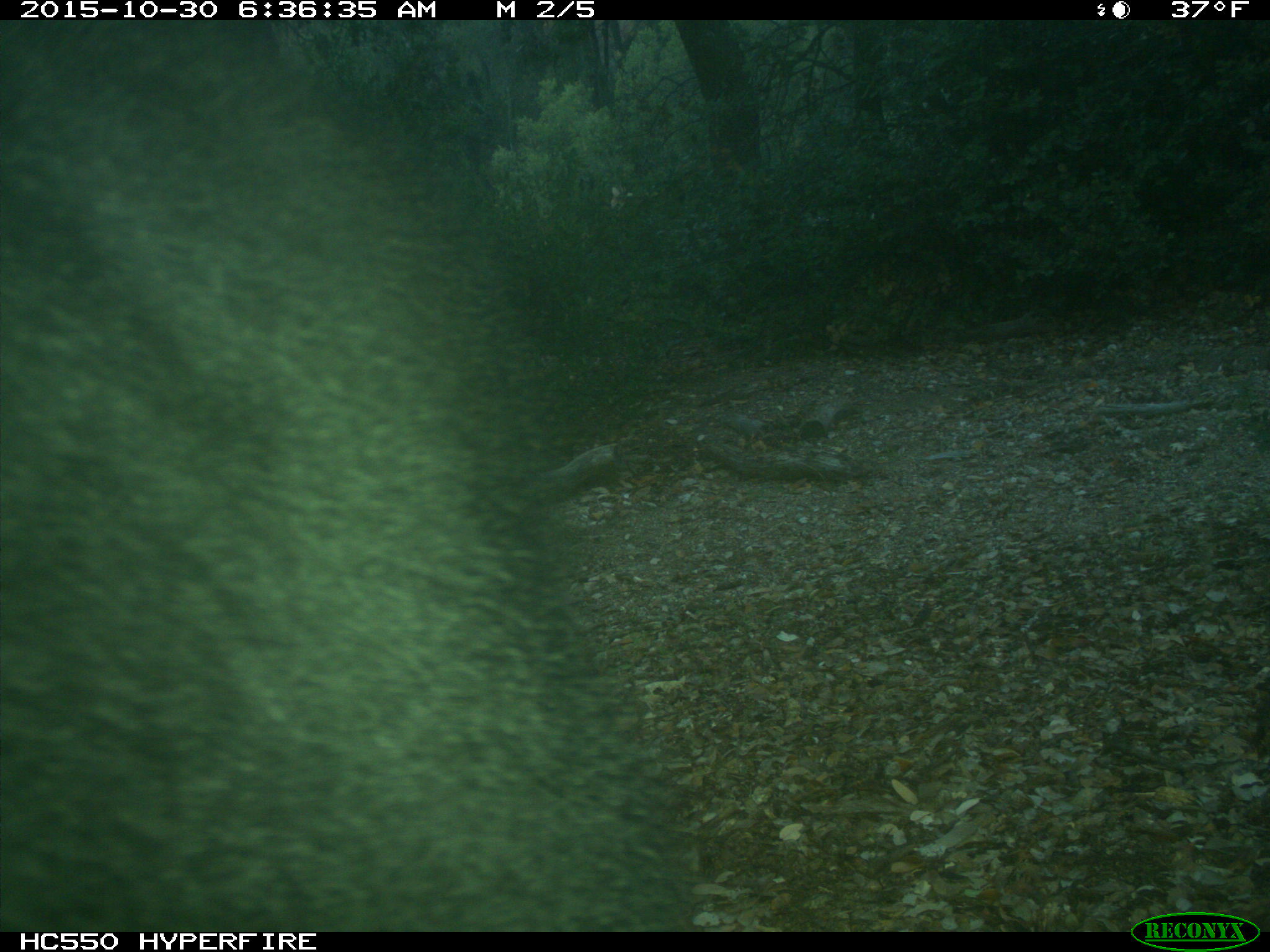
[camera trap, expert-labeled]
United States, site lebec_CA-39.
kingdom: Animalia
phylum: Chordata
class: Mammalia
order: Carnivora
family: Ursidae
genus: Ursus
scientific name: Ursus americanus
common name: american black bear